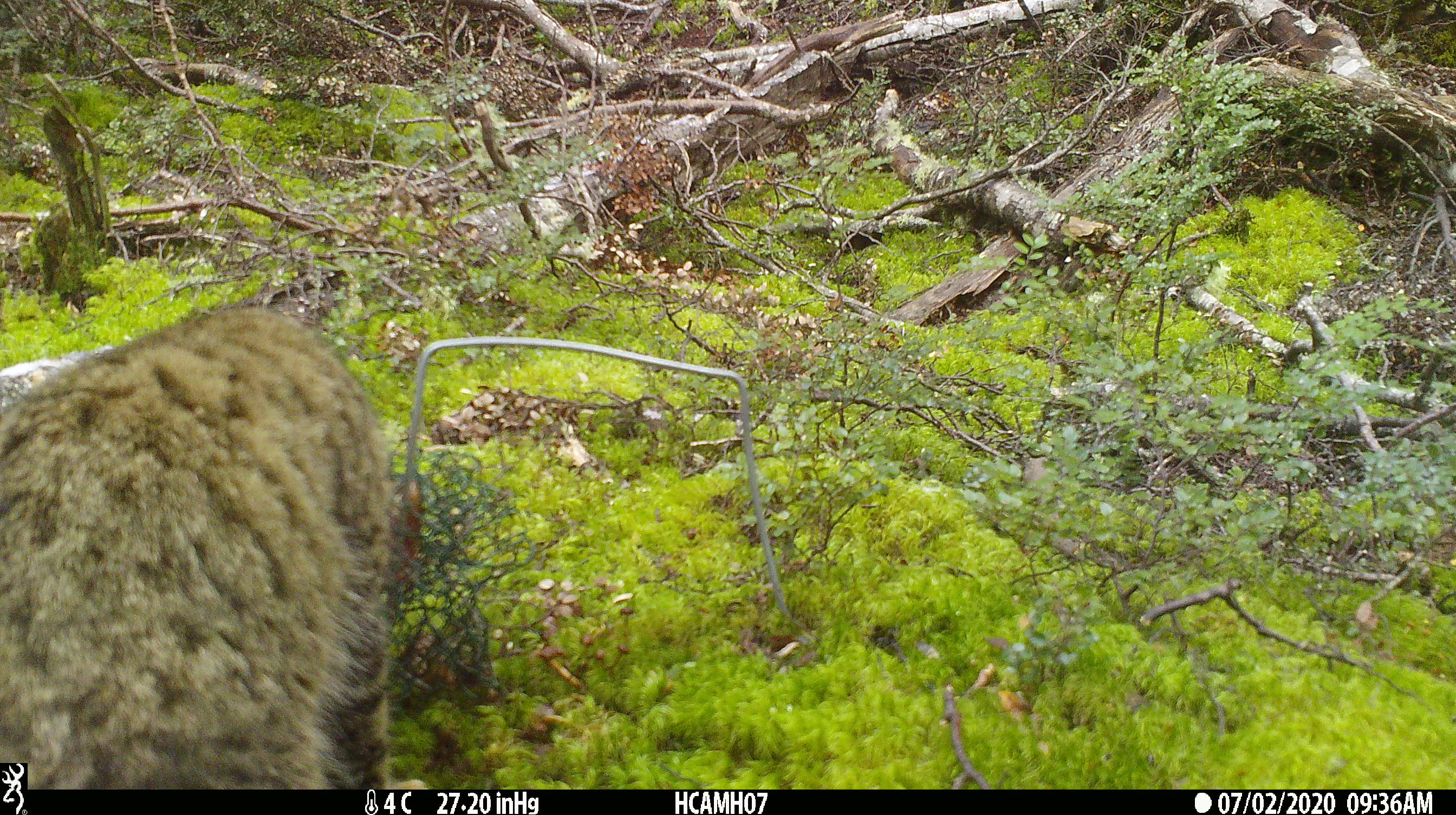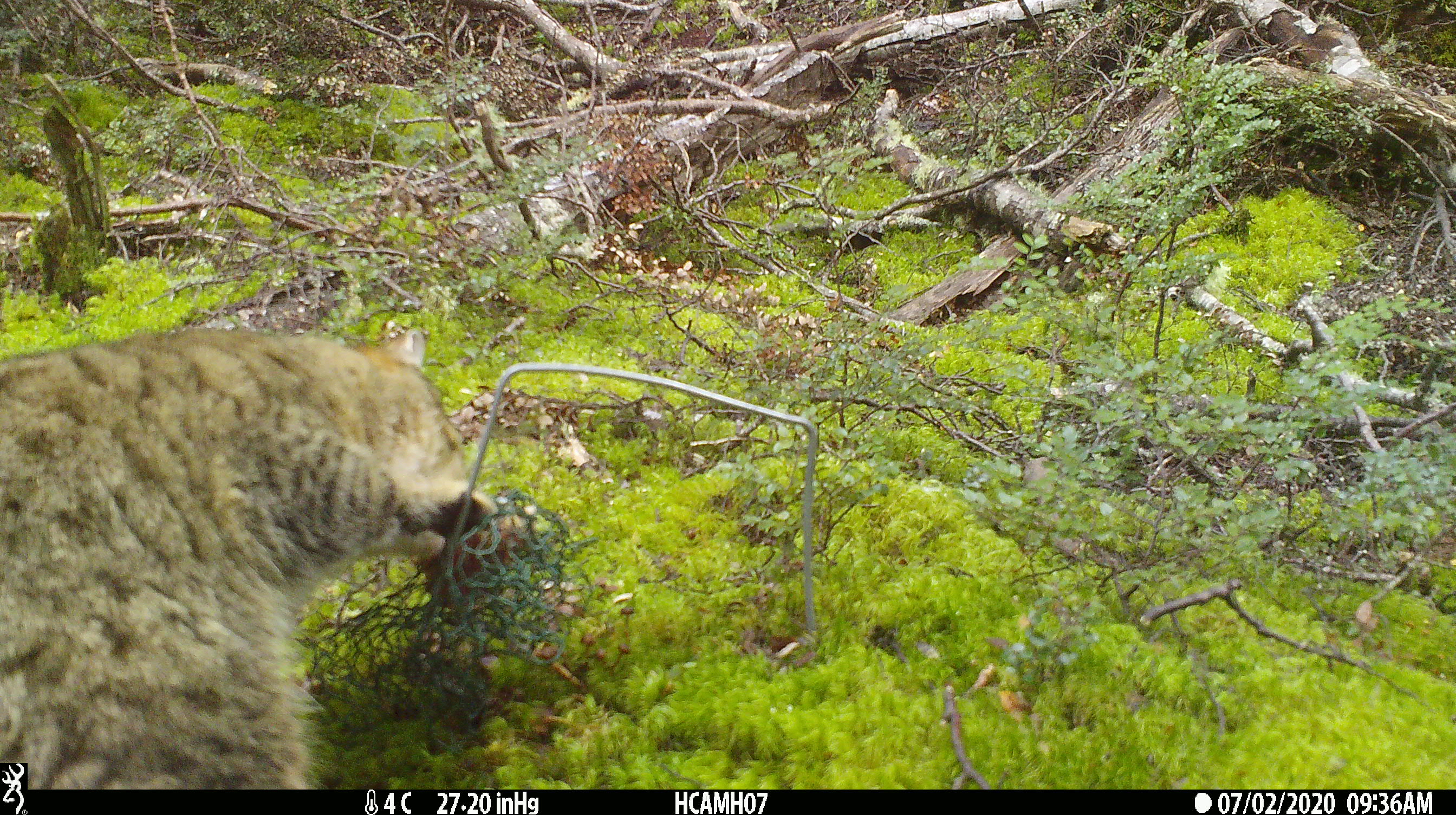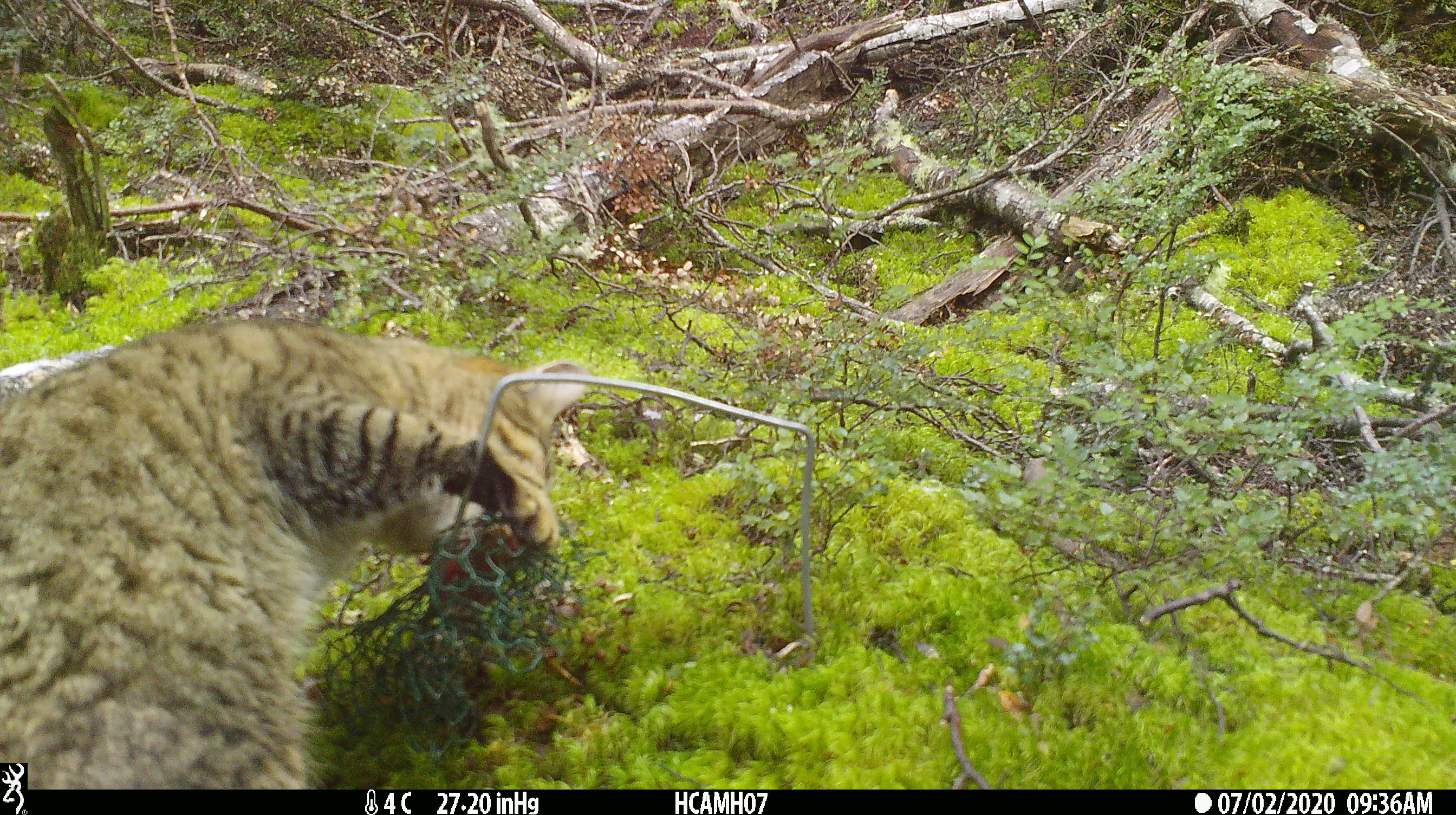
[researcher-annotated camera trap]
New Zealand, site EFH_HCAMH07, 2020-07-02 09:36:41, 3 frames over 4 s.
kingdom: Animalia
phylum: Chordata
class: Mammalia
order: Carnivora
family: Felidae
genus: Felis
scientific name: Felis catus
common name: domestic cat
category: cat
Cat (domestic cat) (Felis catus).